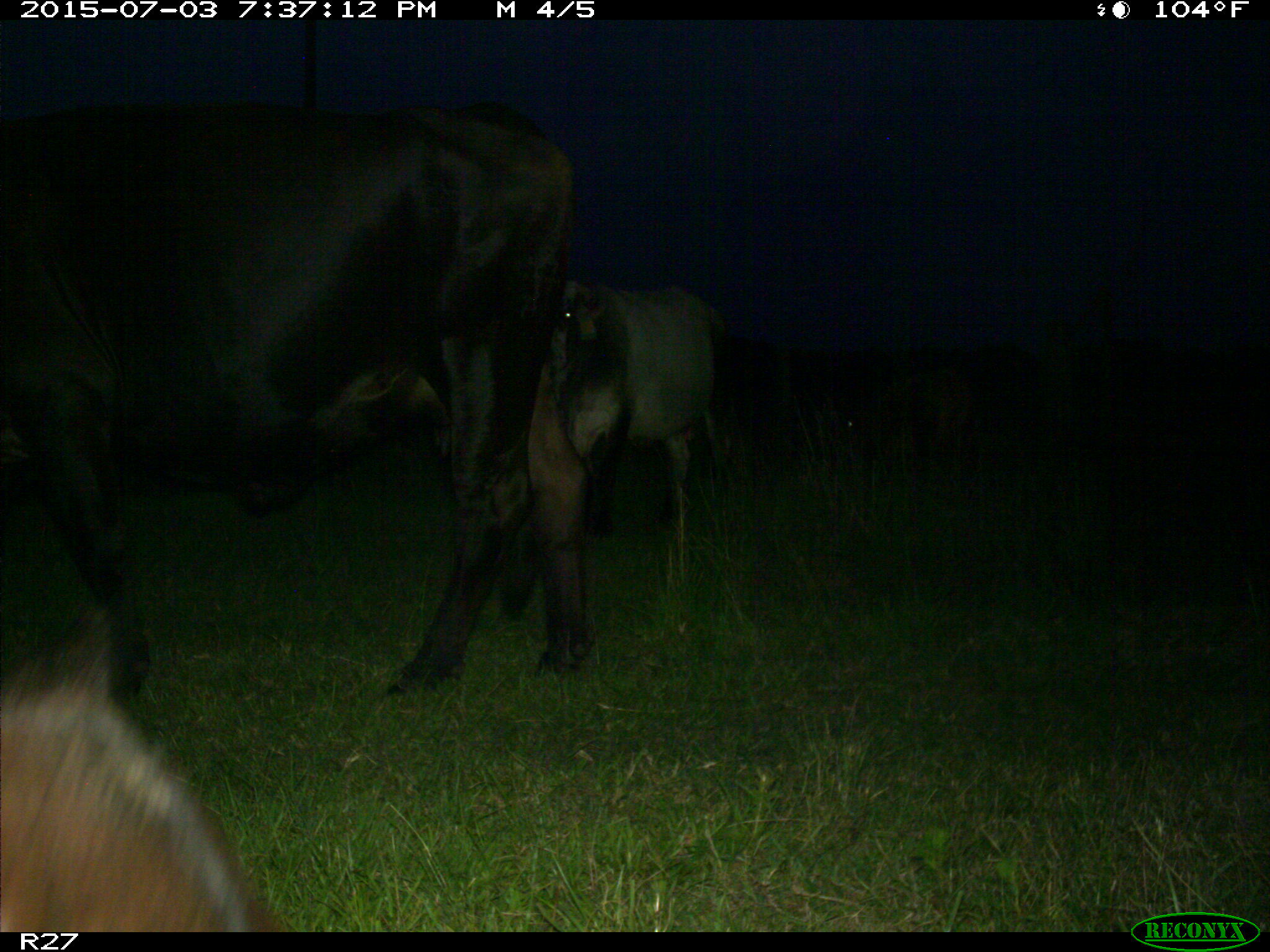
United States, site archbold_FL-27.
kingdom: Animalia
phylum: Chordata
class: Mammalia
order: Artiodactyla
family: Bovidae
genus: Bos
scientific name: Bos taurus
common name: domestic cow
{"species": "Bos taurus (domestic cow)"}